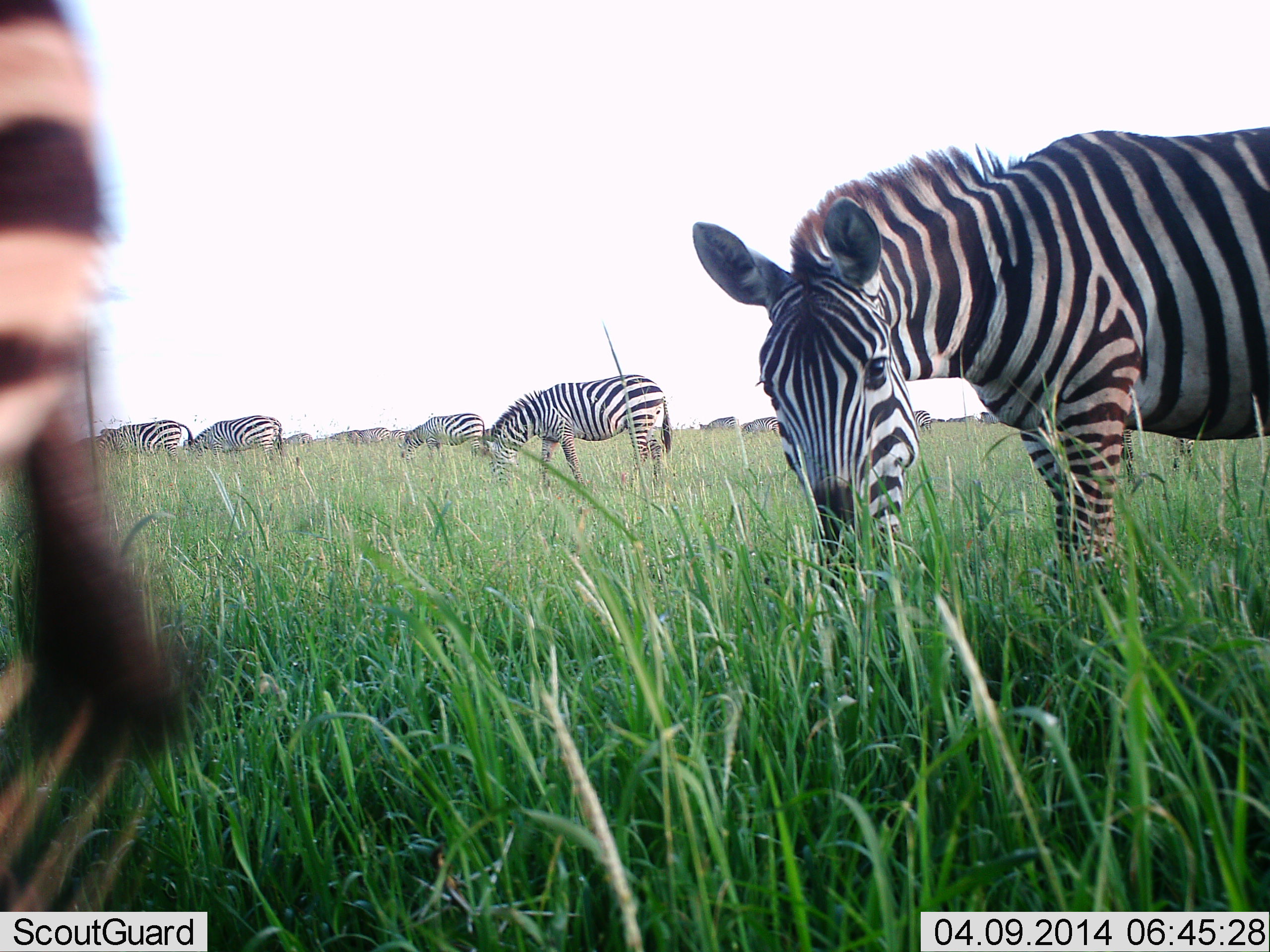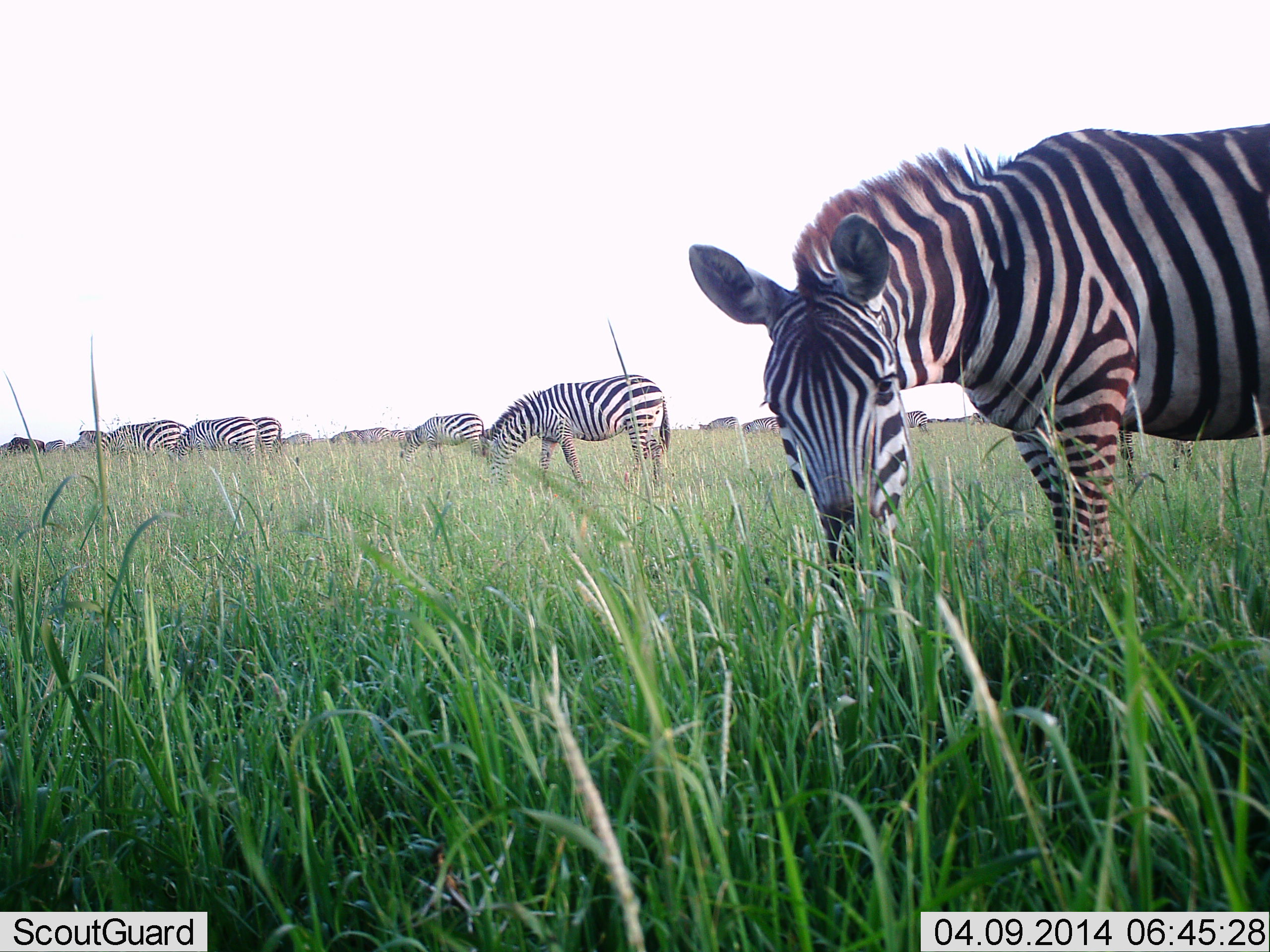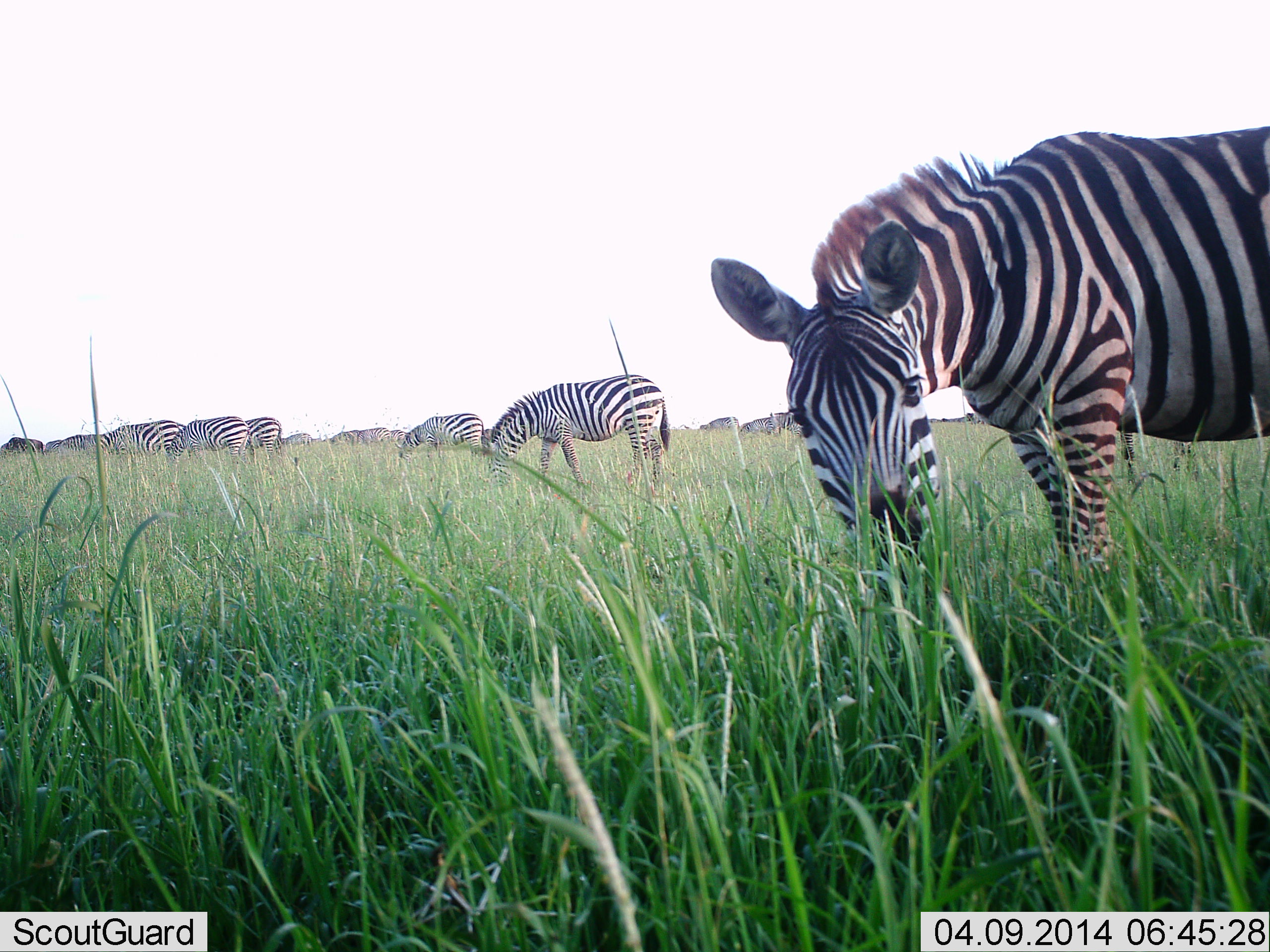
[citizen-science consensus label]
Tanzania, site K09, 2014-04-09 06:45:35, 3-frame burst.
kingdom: Animalia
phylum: Chordata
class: Mammalia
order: Perissodactyla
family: Equidae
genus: Equus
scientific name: Equus quagga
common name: plains zebra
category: zebra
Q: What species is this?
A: Zebra (plains zebra) (Equus quagga).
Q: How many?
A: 11-50.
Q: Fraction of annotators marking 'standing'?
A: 26%.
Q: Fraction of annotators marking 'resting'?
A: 0%.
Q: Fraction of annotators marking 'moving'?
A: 9%.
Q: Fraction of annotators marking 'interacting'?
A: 3%.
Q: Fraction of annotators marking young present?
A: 0%.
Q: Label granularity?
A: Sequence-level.